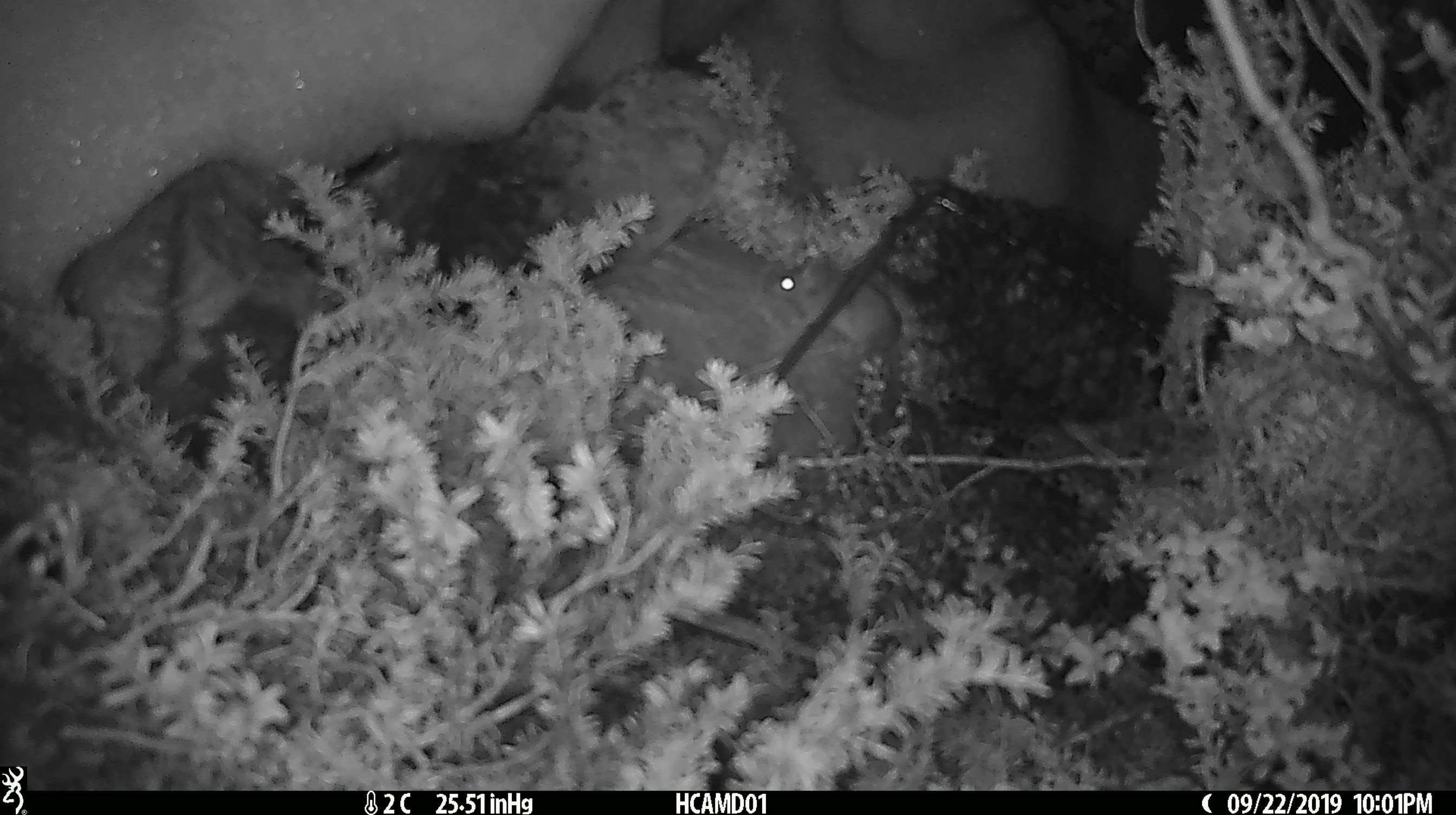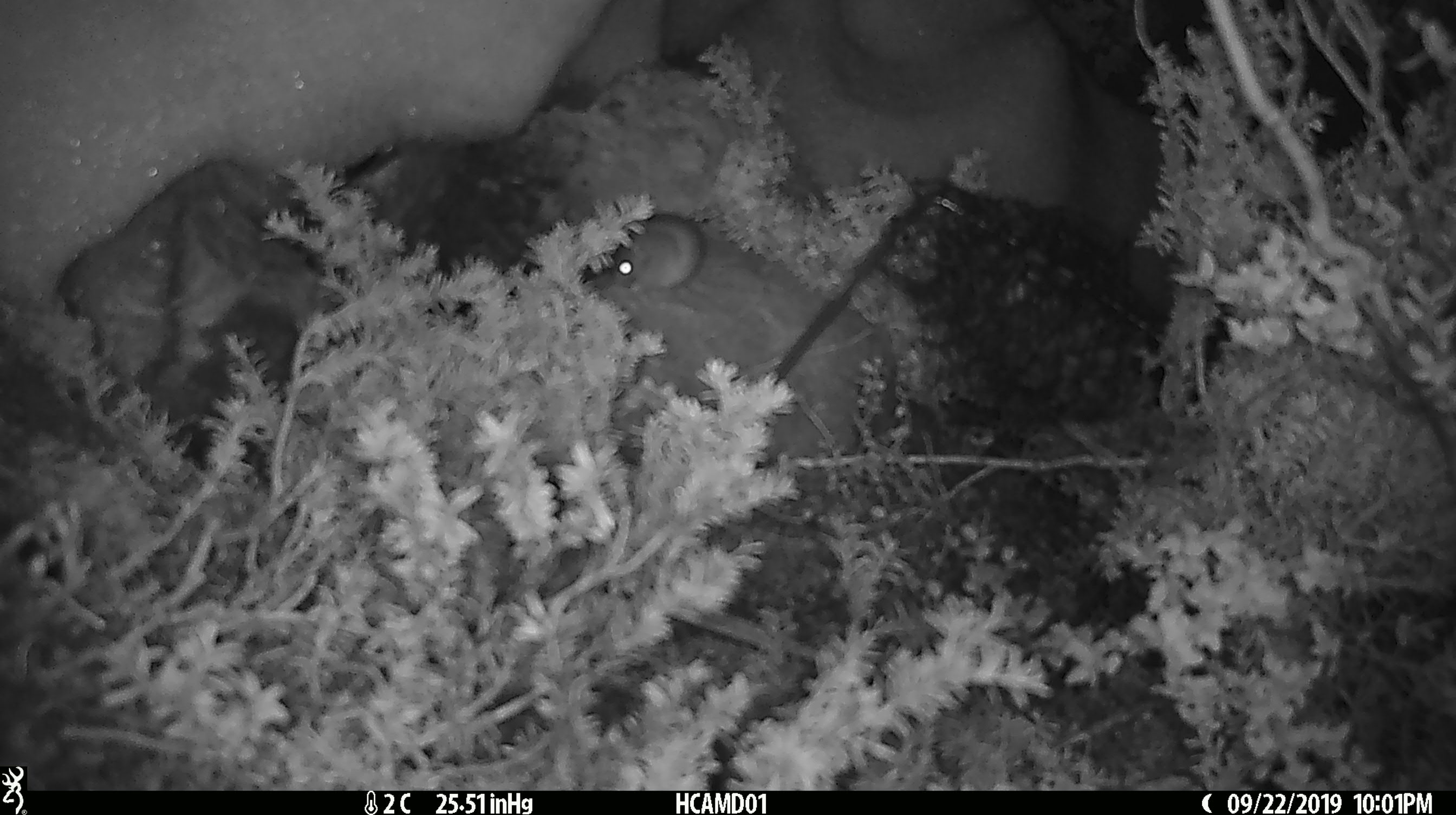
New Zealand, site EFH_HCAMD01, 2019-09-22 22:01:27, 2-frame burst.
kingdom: Animalia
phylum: Chordata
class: Mammalia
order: Rodentia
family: Muridae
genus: Mus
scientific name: Mus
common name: mouse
Mouse (Mus).